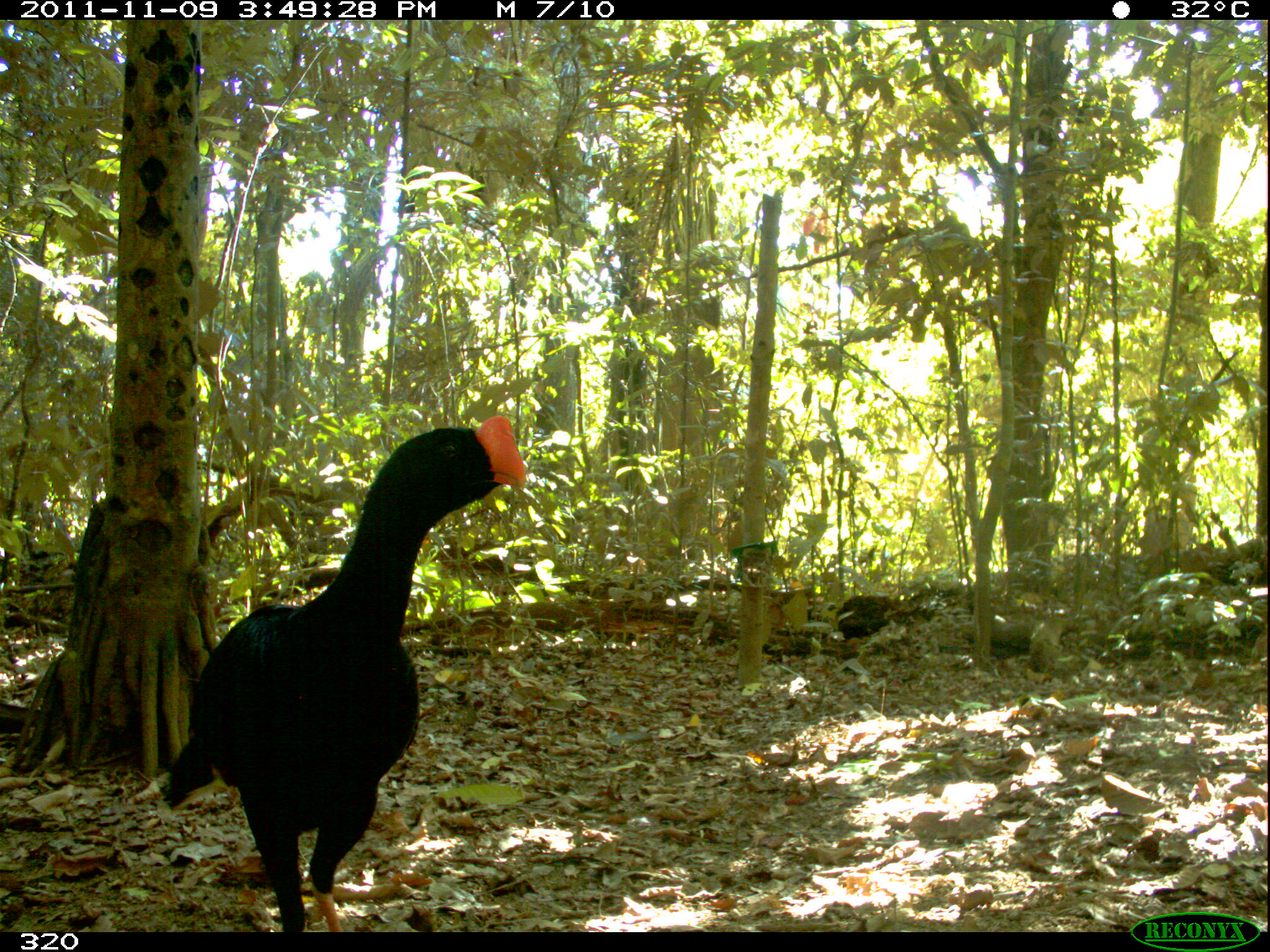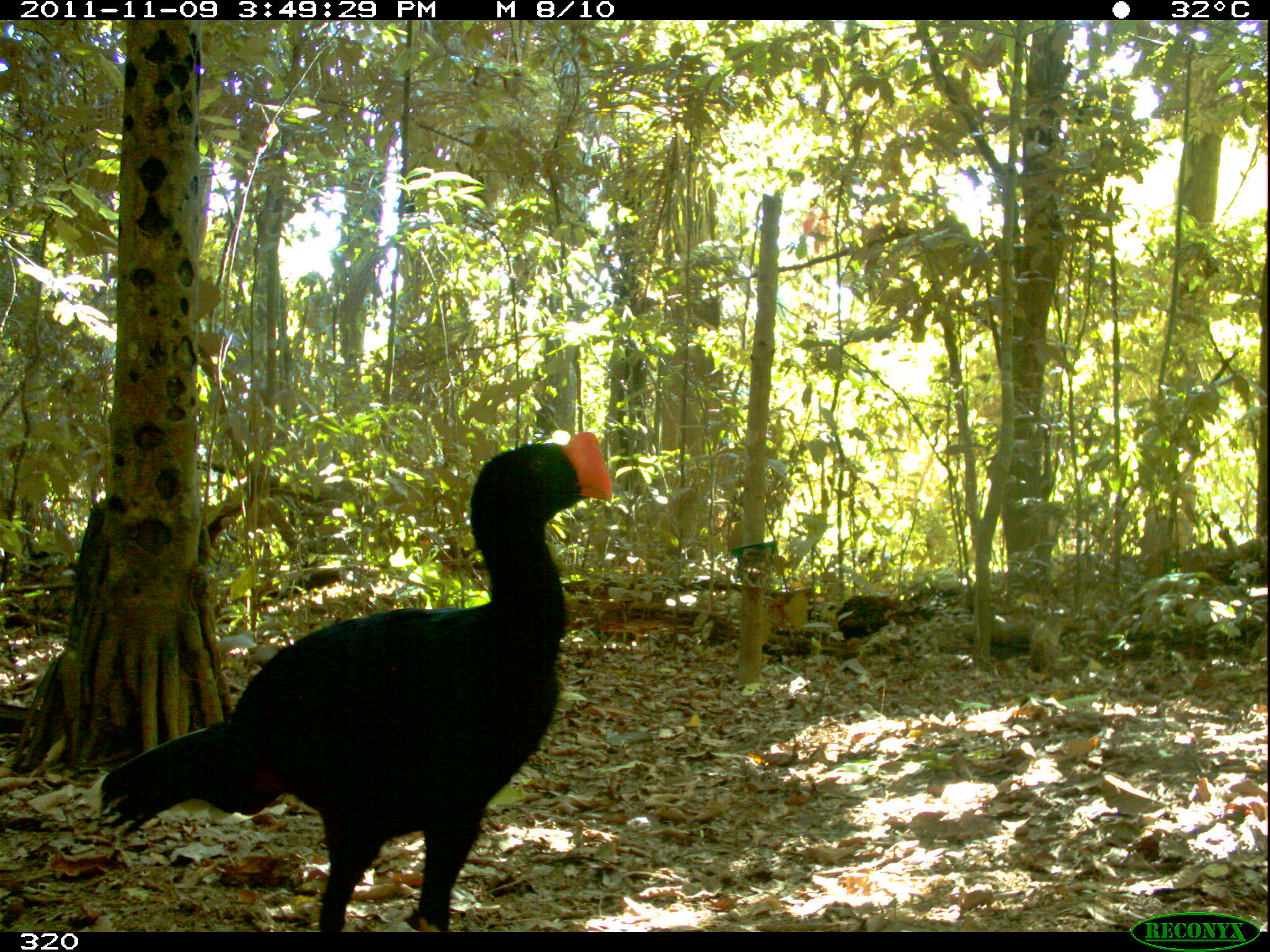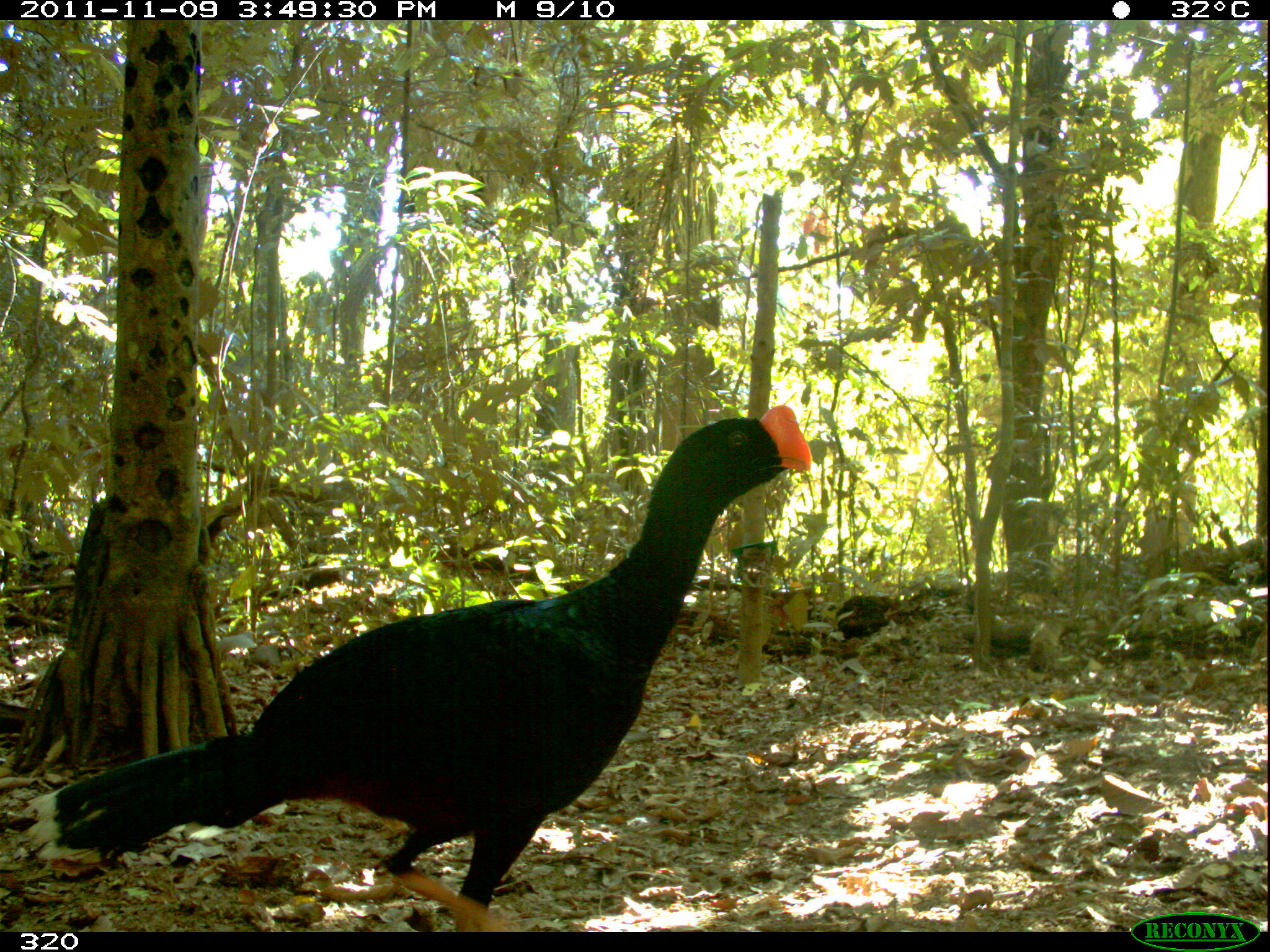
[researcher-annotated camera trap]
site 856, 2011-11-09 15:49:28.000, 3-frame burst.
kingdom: Animalia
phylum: Chordata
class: Aves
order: Galliformes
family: Cracidae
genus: Mitu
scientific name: Mitu tuberosum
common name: razor-billed curassow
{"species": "Mitu tuberosum (razor-billed curassow)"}